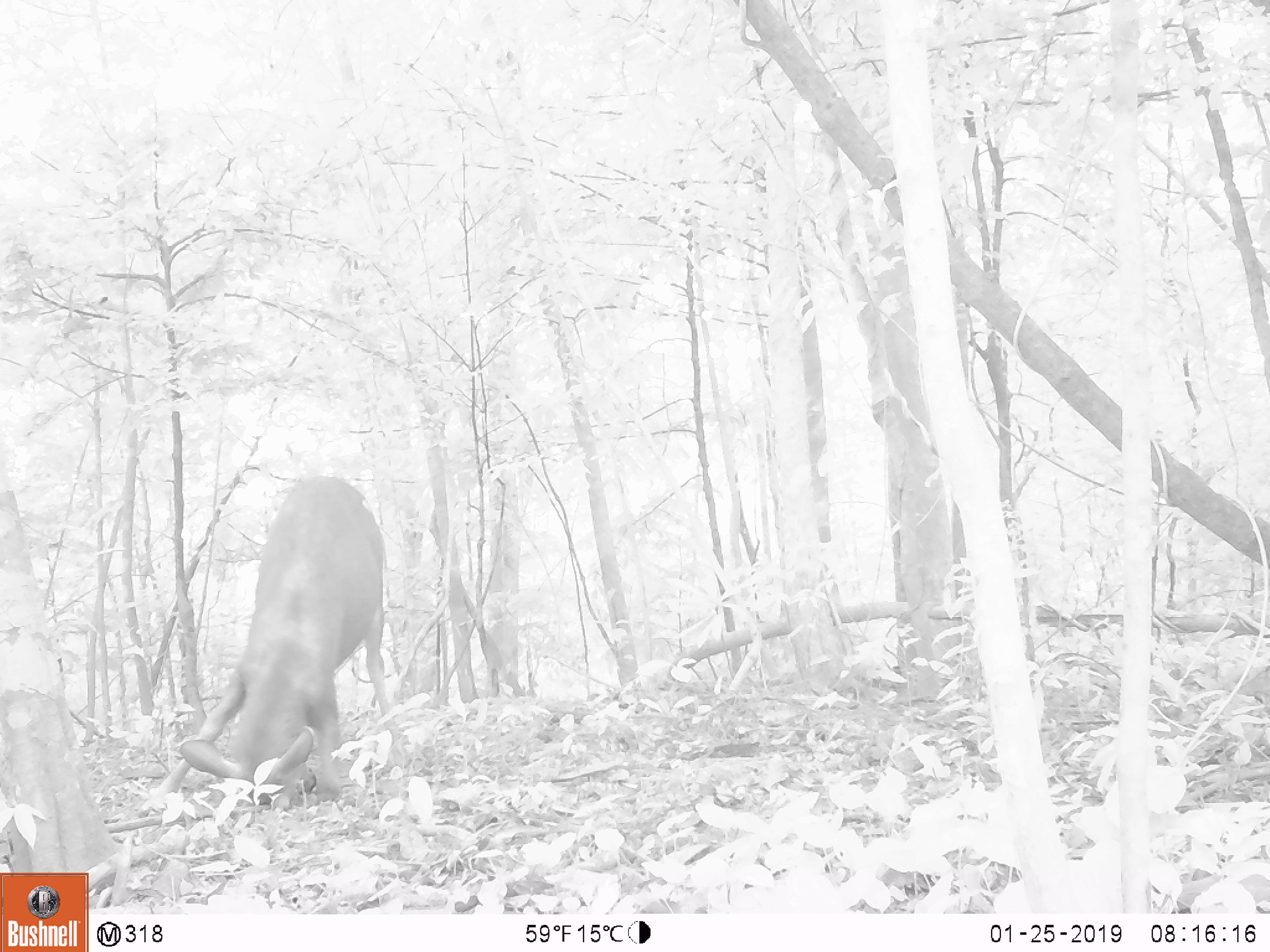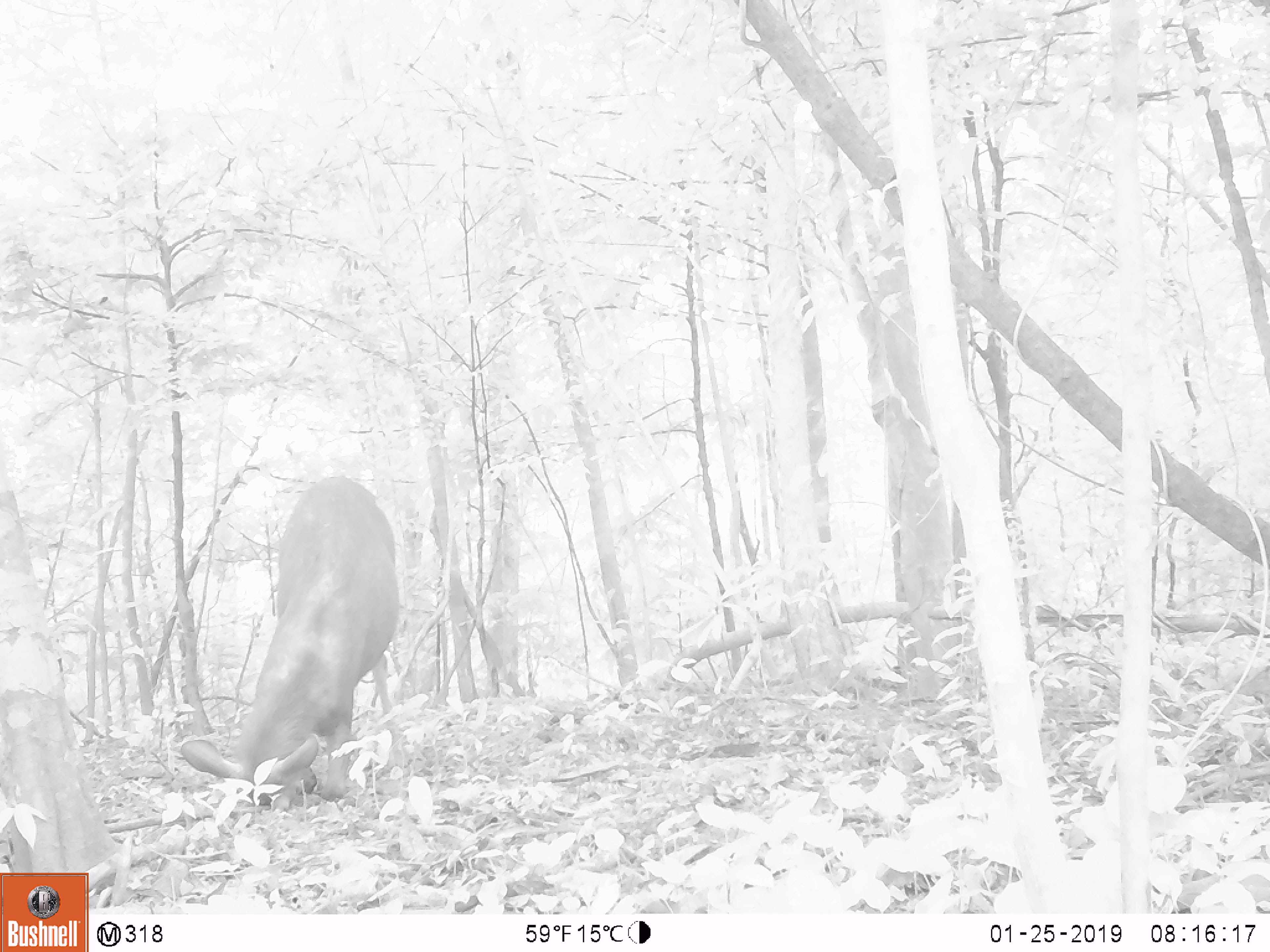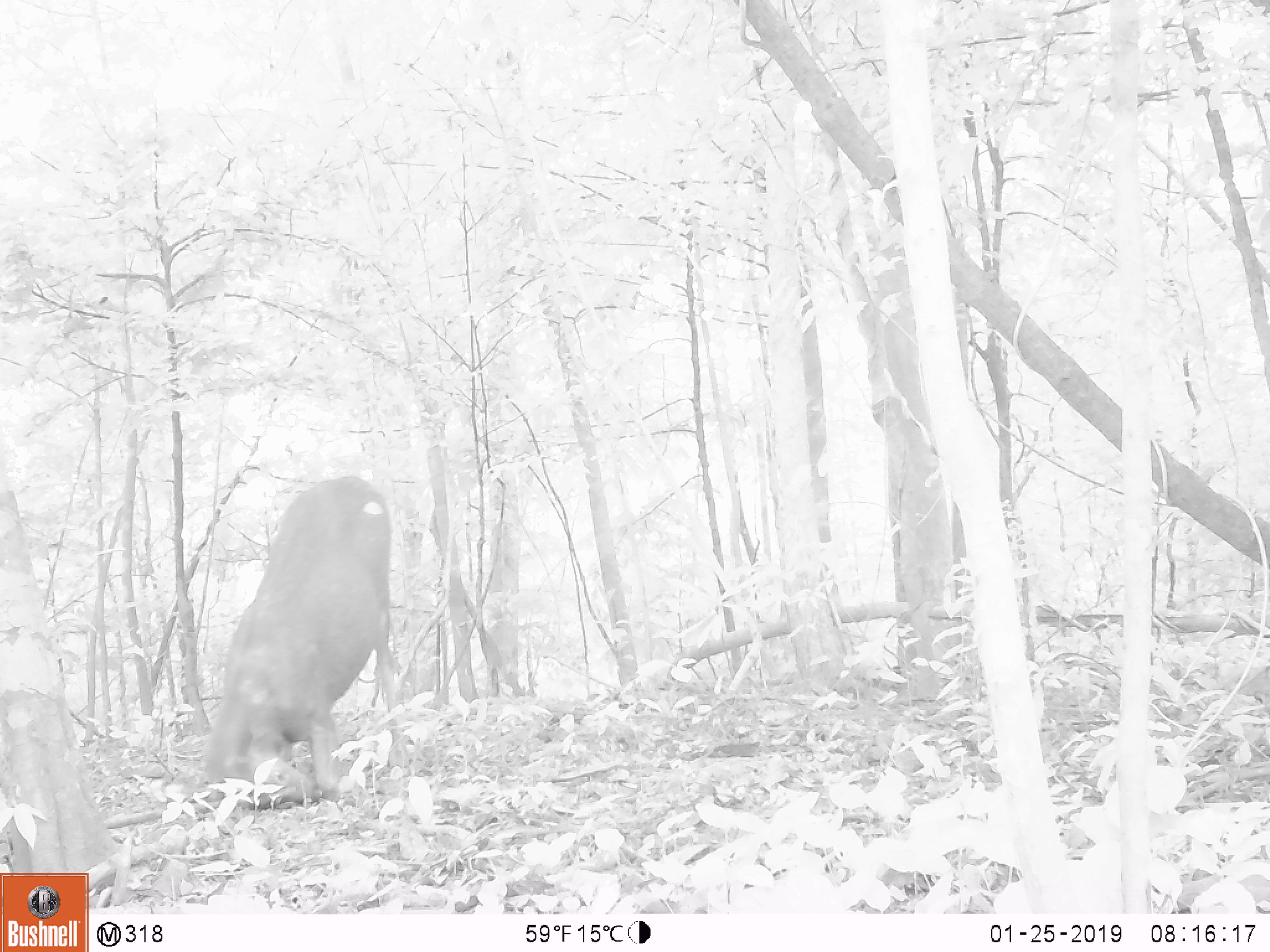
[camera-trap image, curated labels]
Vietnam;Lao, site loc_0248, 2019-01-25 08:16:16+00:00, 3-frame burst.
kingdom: Animalia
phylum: Chordata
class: Mammalia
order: Artiodactyla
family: Cervidae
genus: Rusa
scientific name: Rusa unicolor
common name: sambar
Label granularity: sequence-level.